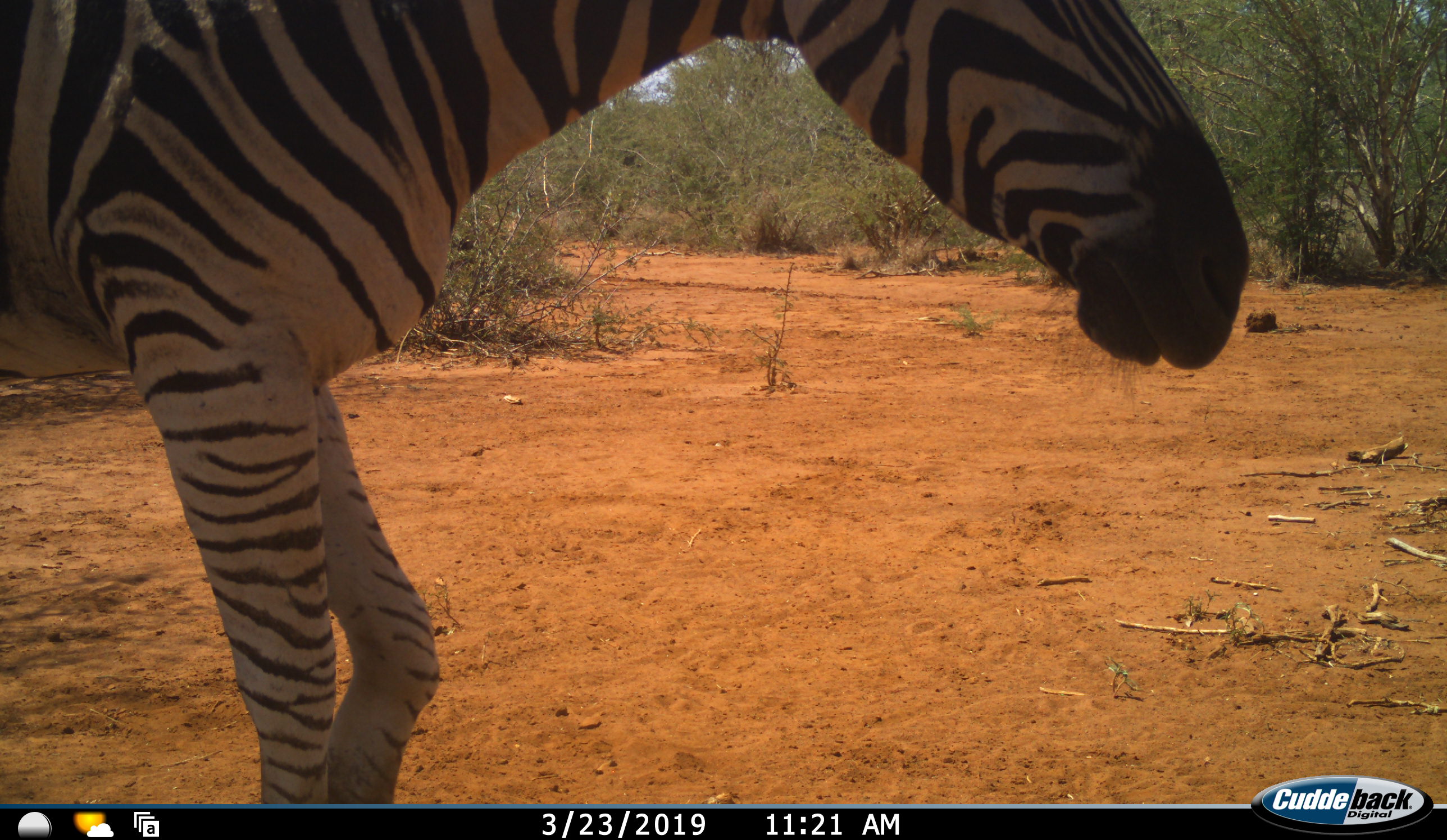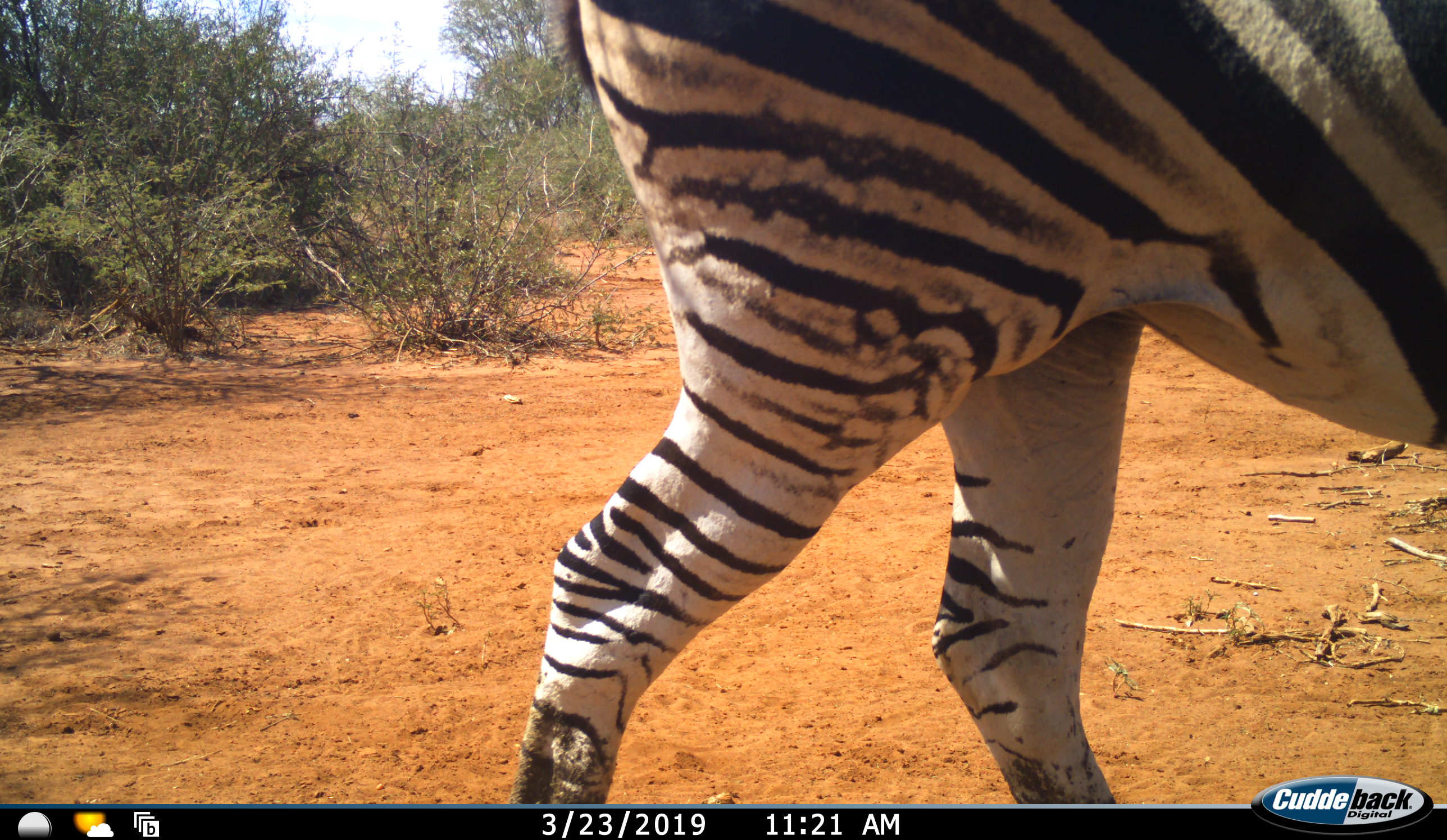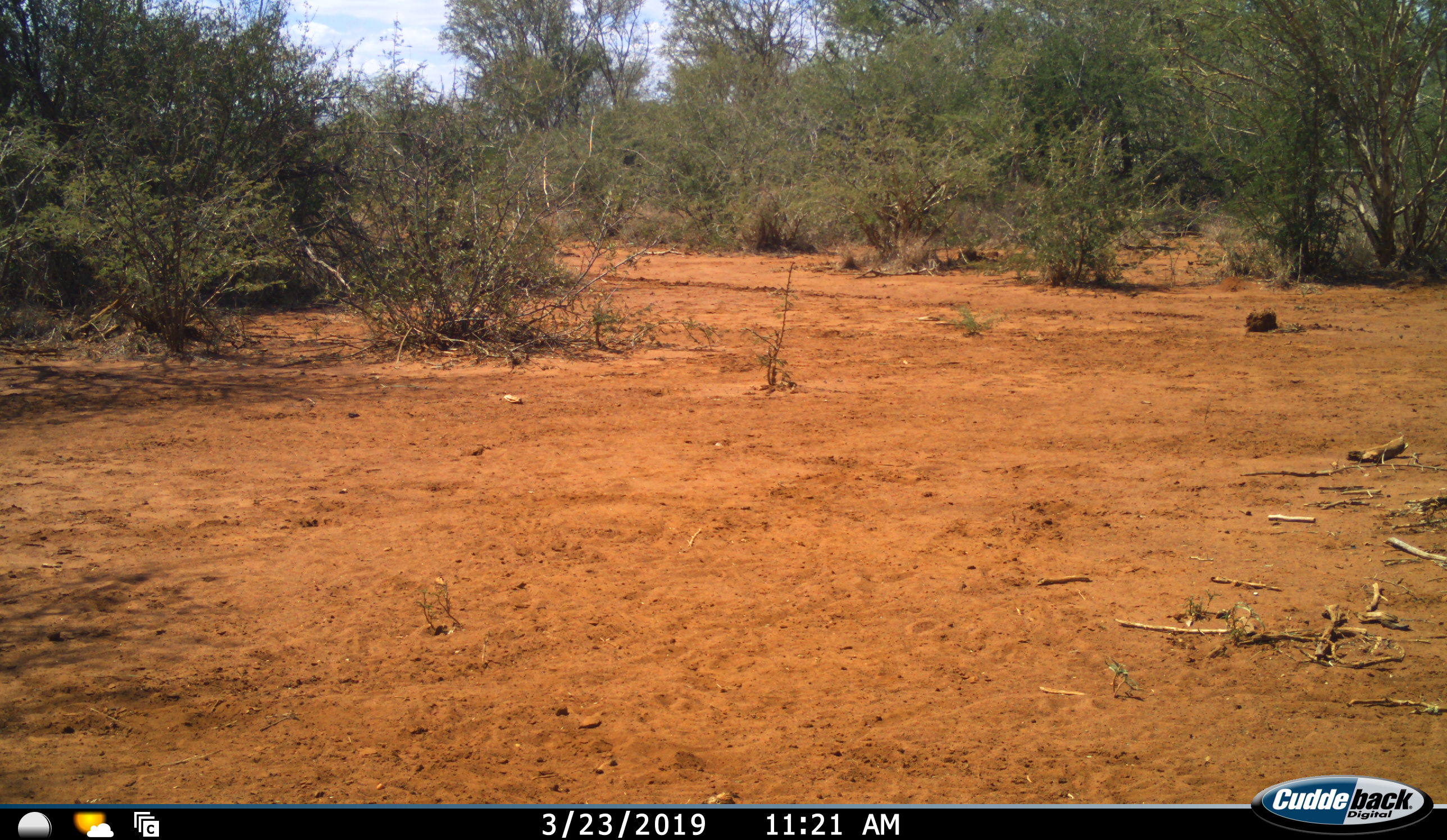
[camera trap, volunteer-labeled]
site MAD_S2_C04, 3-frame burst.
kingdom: Animalia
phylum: Chordata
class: Mammalia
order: Perissodactyla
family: Equidae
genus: Equus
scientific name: Equus quagga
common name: plains zebra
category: zebraplains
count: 1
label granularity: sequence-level